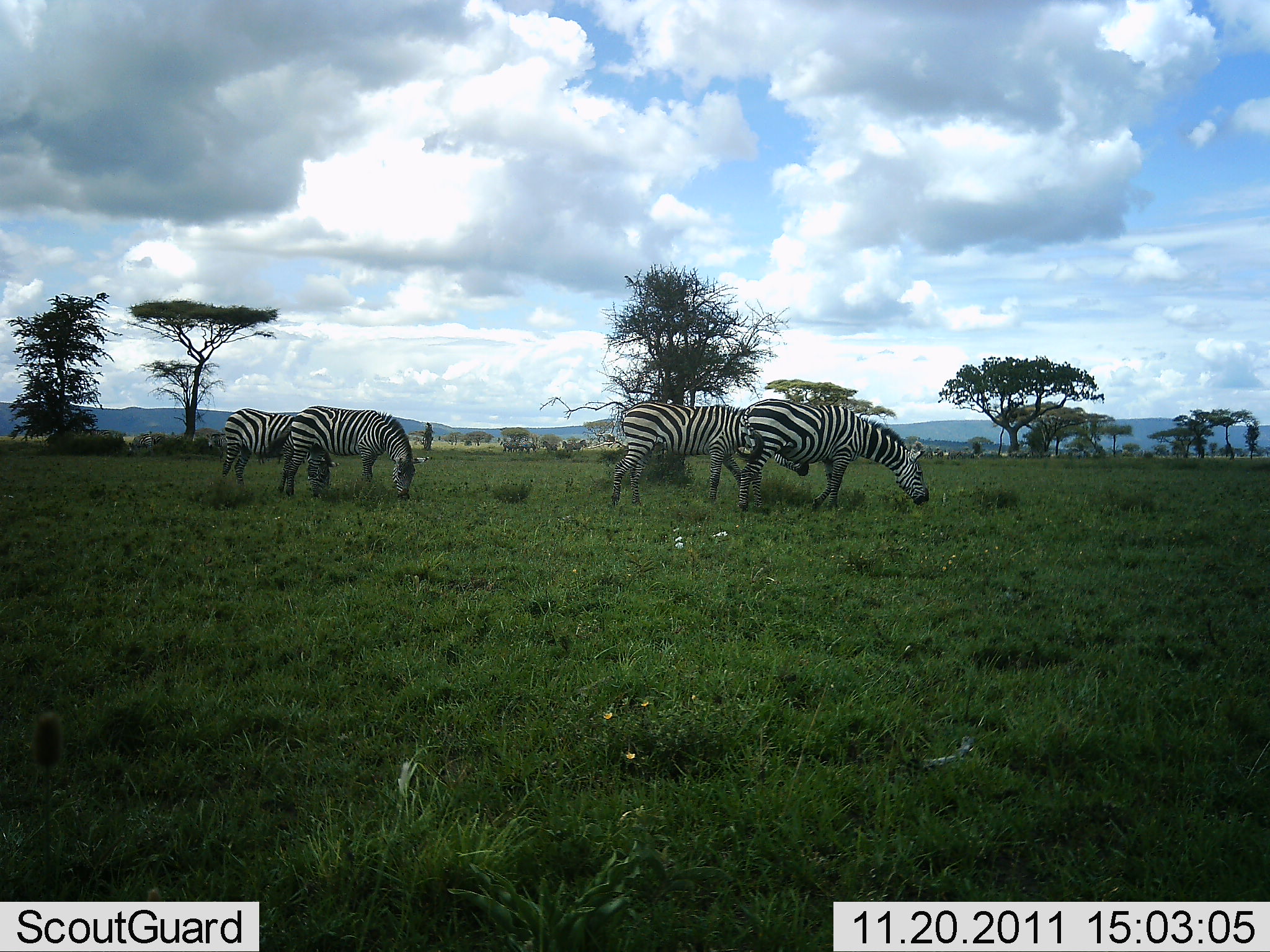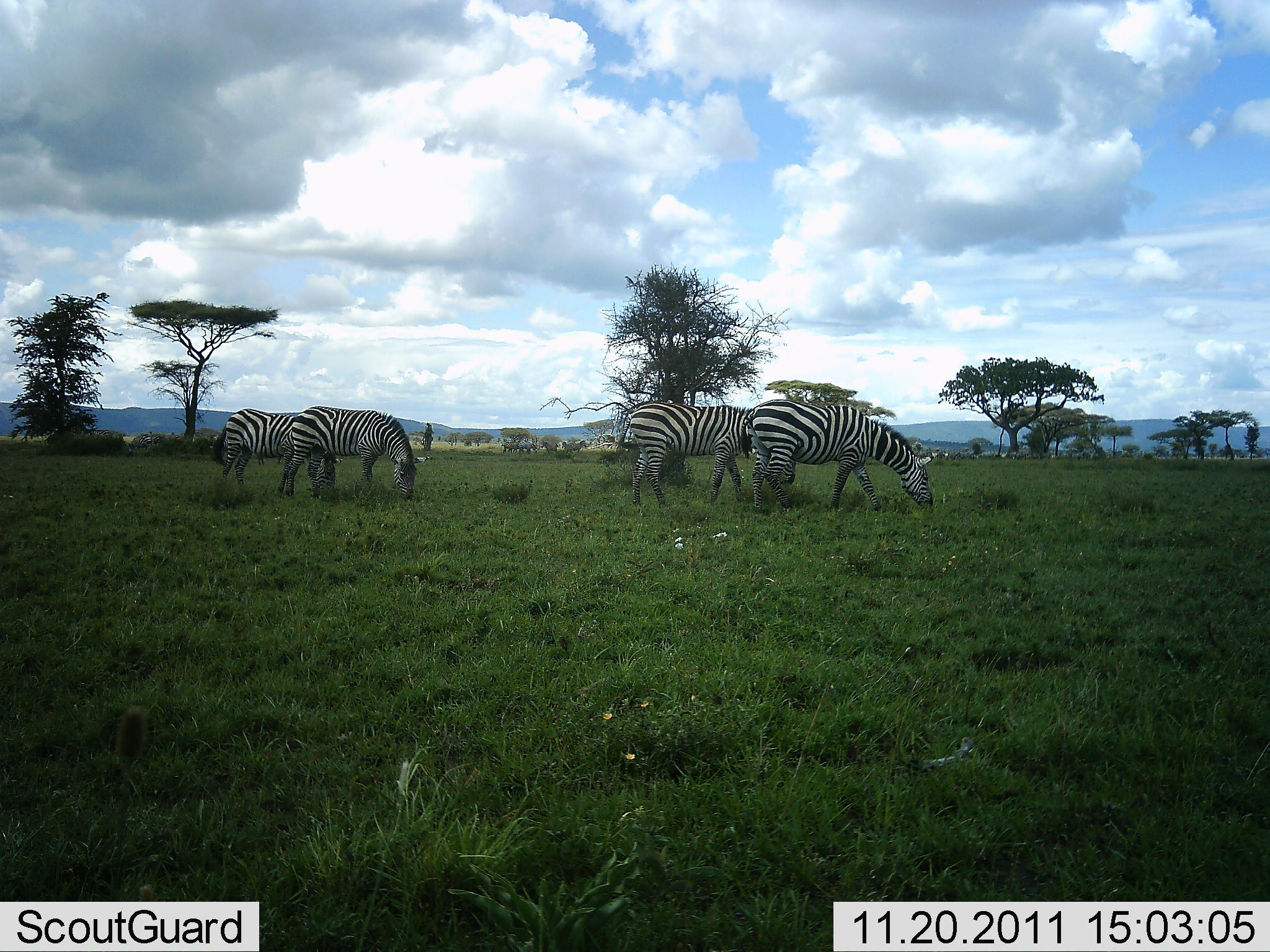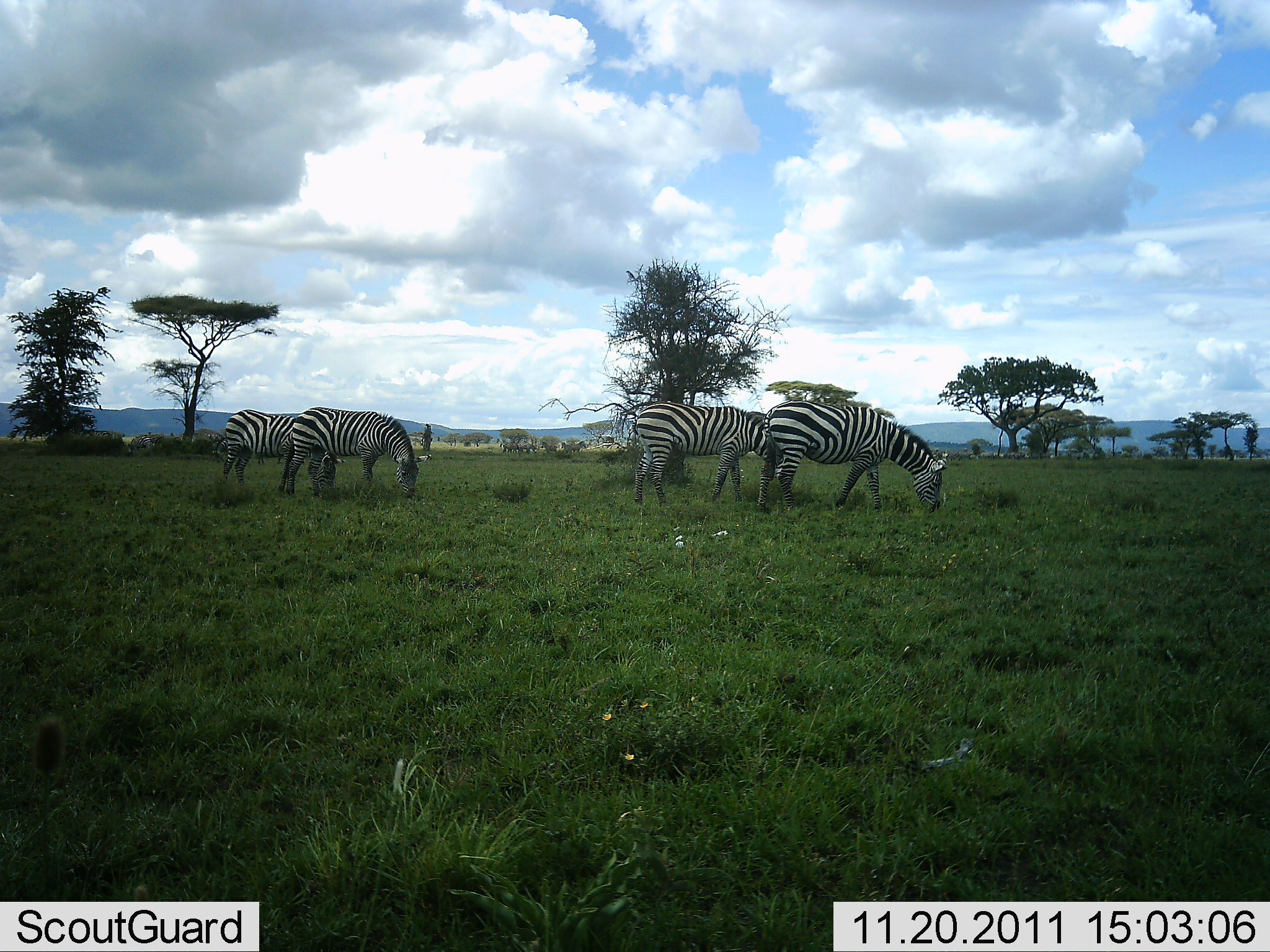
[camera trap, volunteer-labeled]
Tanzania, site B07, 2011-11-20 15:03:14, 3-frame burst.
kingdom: Animalia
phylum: Chordata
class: Mammalia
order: Perissodactyla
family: Equidae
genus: Equus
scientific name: Equus quagga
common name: plains zebra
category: zebra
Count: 4.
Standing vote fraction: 8%.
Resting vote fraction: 0%.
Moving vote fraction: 0%.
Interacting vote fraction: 0%.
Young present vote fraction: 0%.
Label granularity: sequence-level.